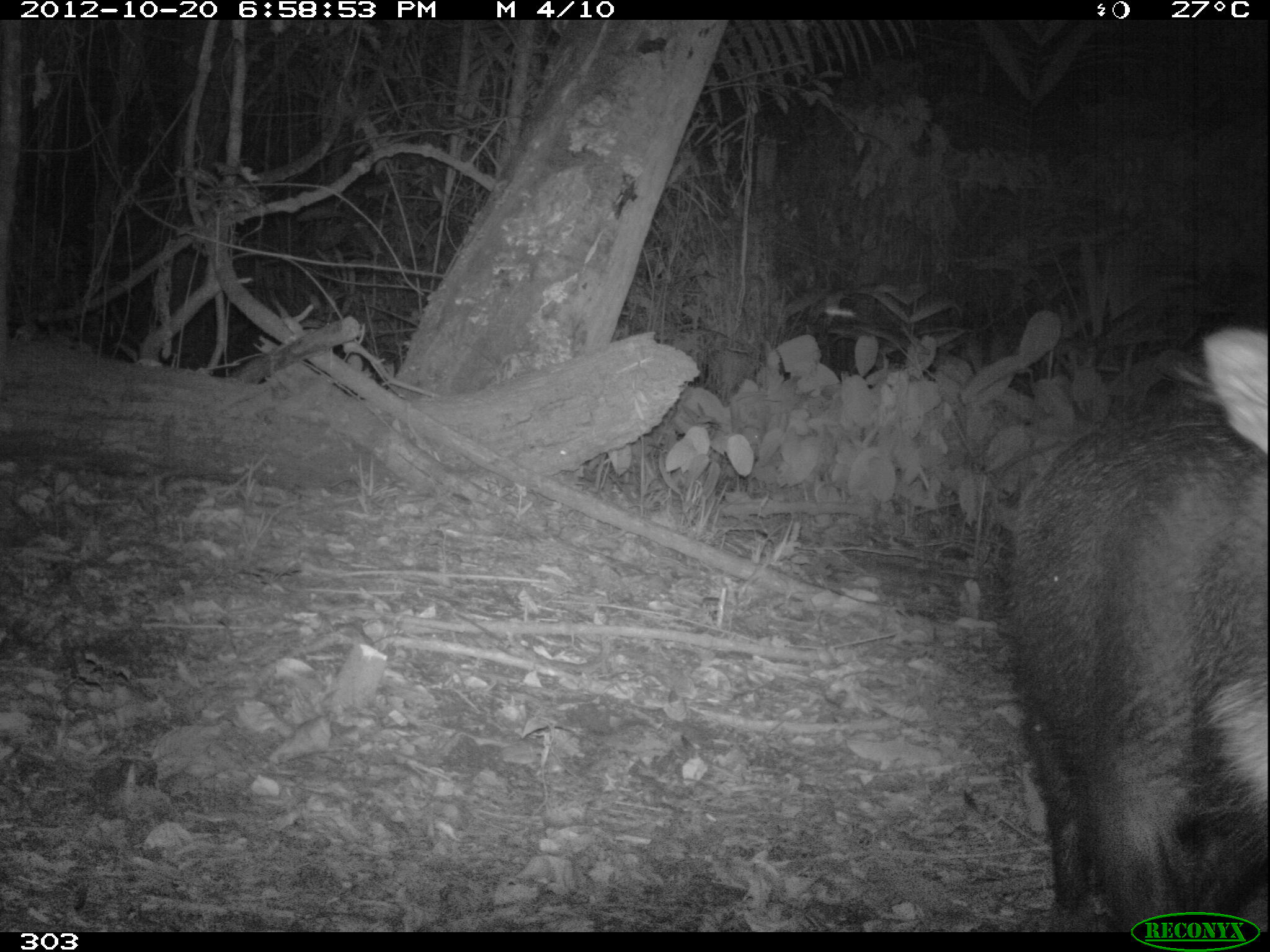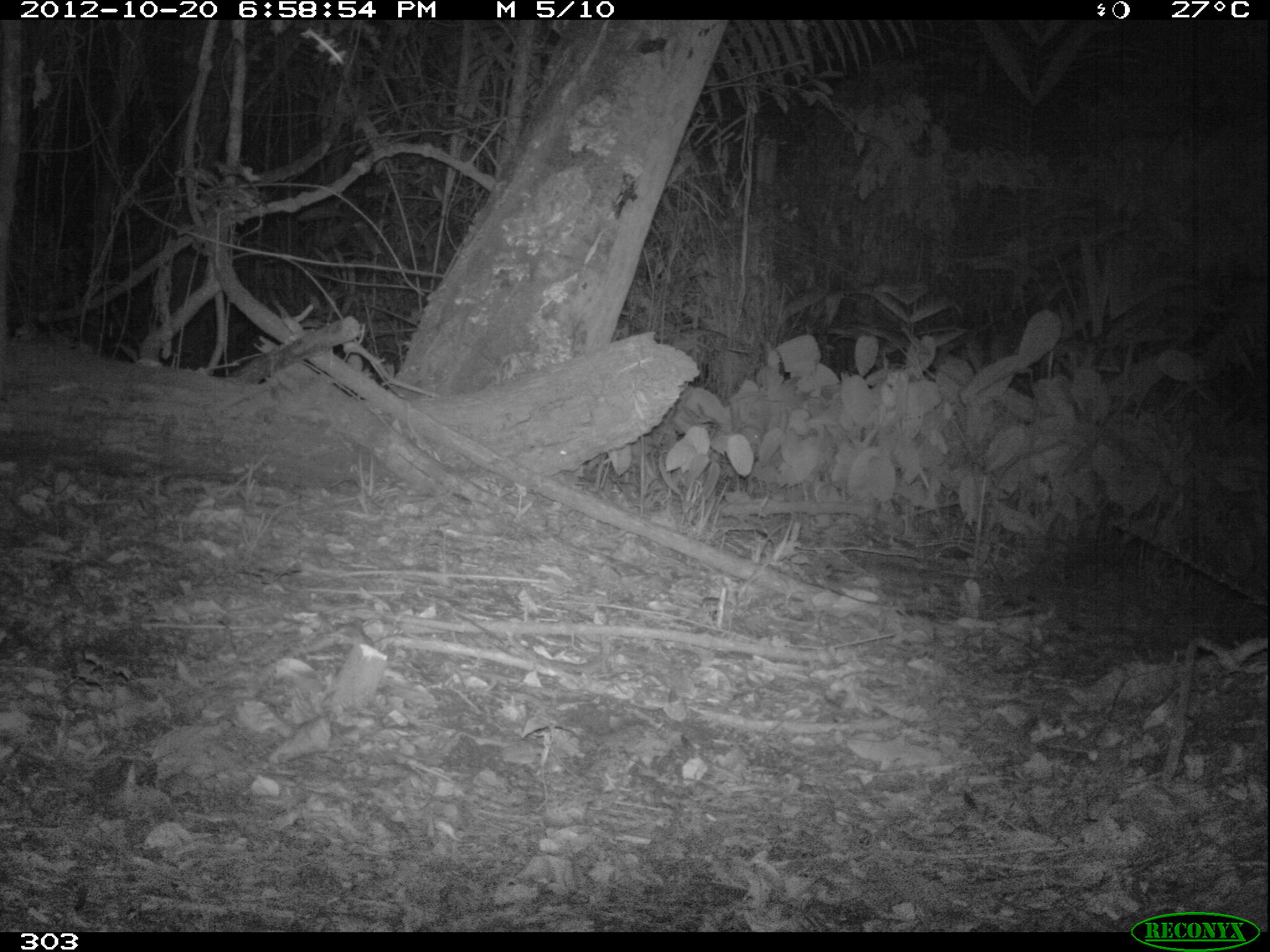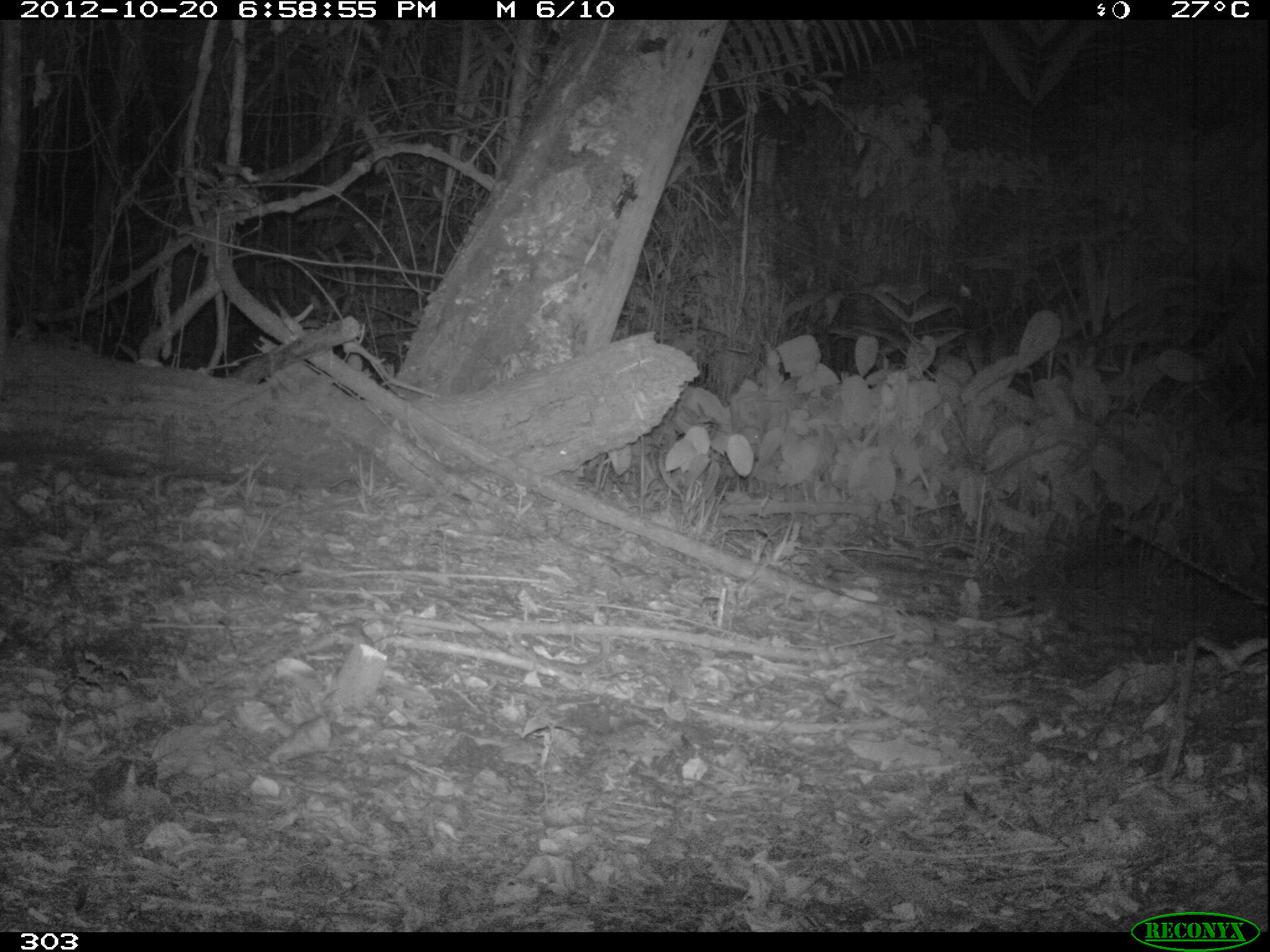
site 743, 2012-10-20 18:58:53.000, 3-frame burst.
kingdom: Animalia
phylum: Chordata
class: Mammalia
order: Artiodactyla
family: Tayassuidae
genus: Tayassu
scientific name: Tayassu pecari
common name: white-lipped peccary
Tayassu pecari (white-lipped peccary).